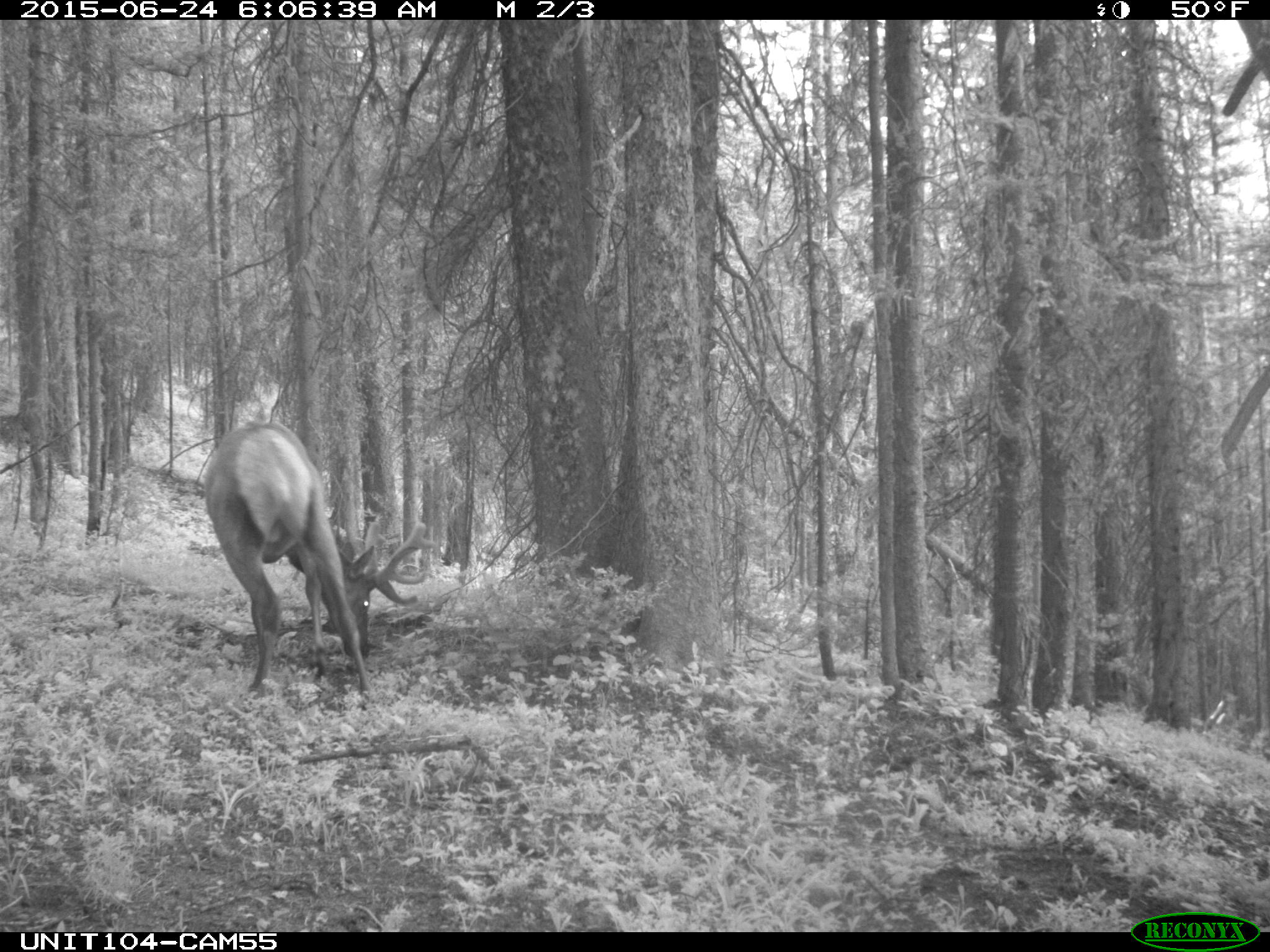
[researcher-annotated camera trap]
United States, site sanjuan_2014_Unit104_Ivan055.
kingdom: Animalia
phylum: Chordata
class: Mammalia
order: Artiodactyla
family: Cervidae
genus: Cervus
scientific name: Cervus elaphus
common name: red deer